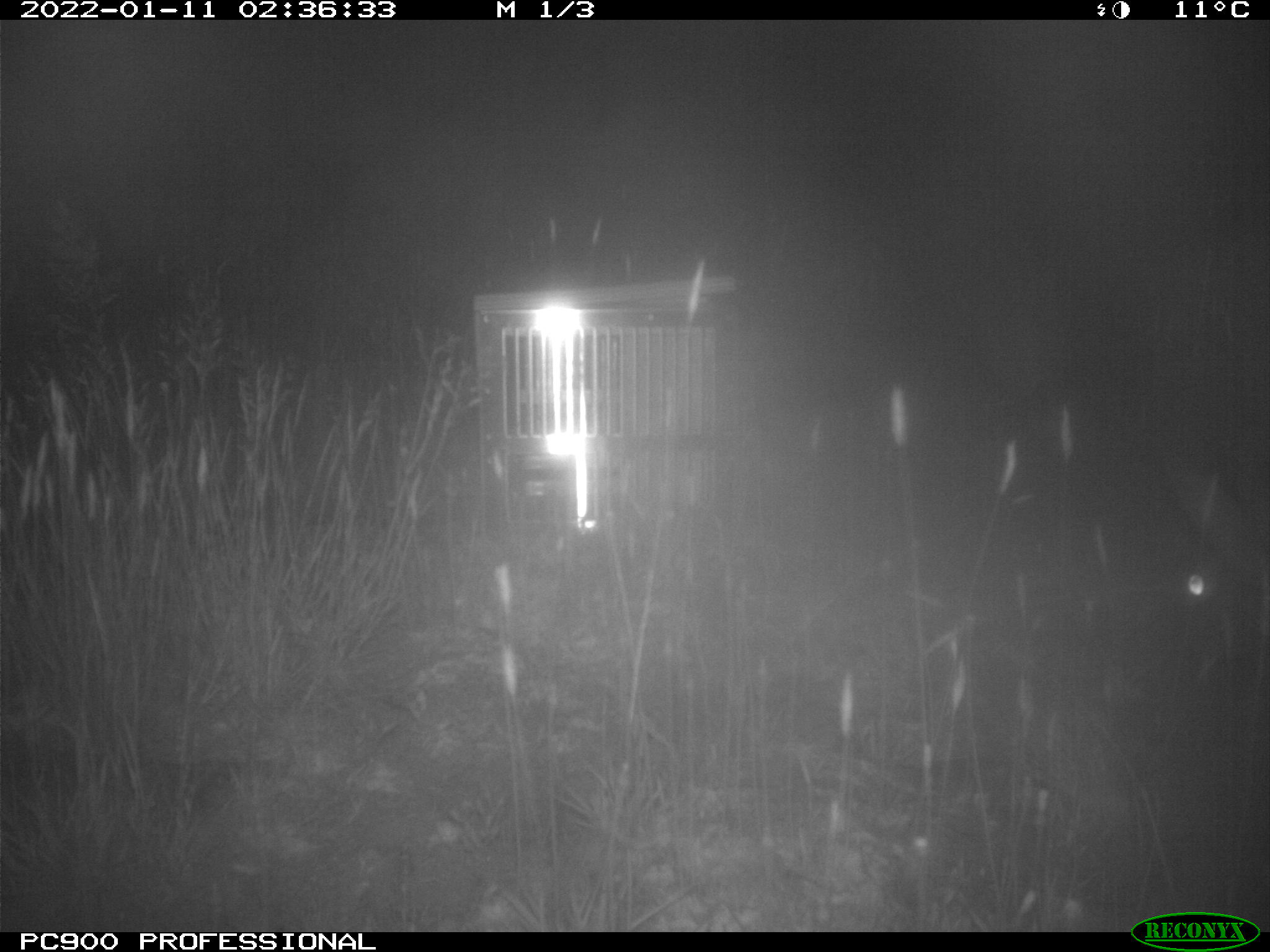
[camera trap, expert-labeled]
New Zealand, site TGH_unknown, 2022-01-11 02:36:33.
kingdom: Animalia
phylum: Chordata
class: Mammalia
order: Lagomorpha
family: Leporidae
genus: Oryctolagus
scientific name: Oryctolagus cuniculus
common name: european rabbit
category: rabbit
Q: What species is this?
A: Rabbit (european rabbit) (Oryctolagus cuniculus).